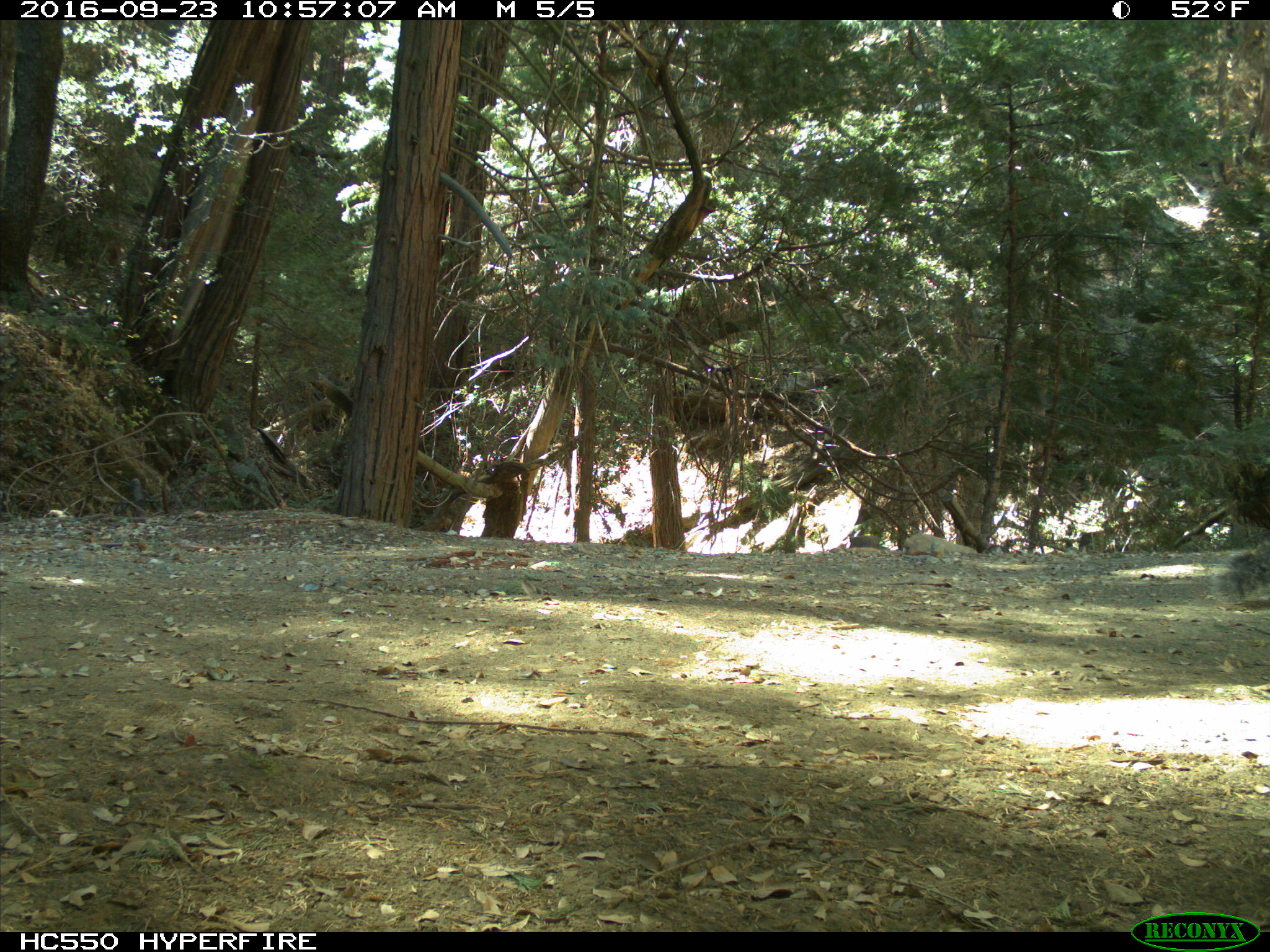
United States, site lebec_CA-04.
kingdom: Animalia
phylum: Chordata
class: Mammalia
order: Rodentia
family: Sciuridae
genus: Sciurus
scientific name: Sciurus carolinensis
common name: eastern gray squirrel